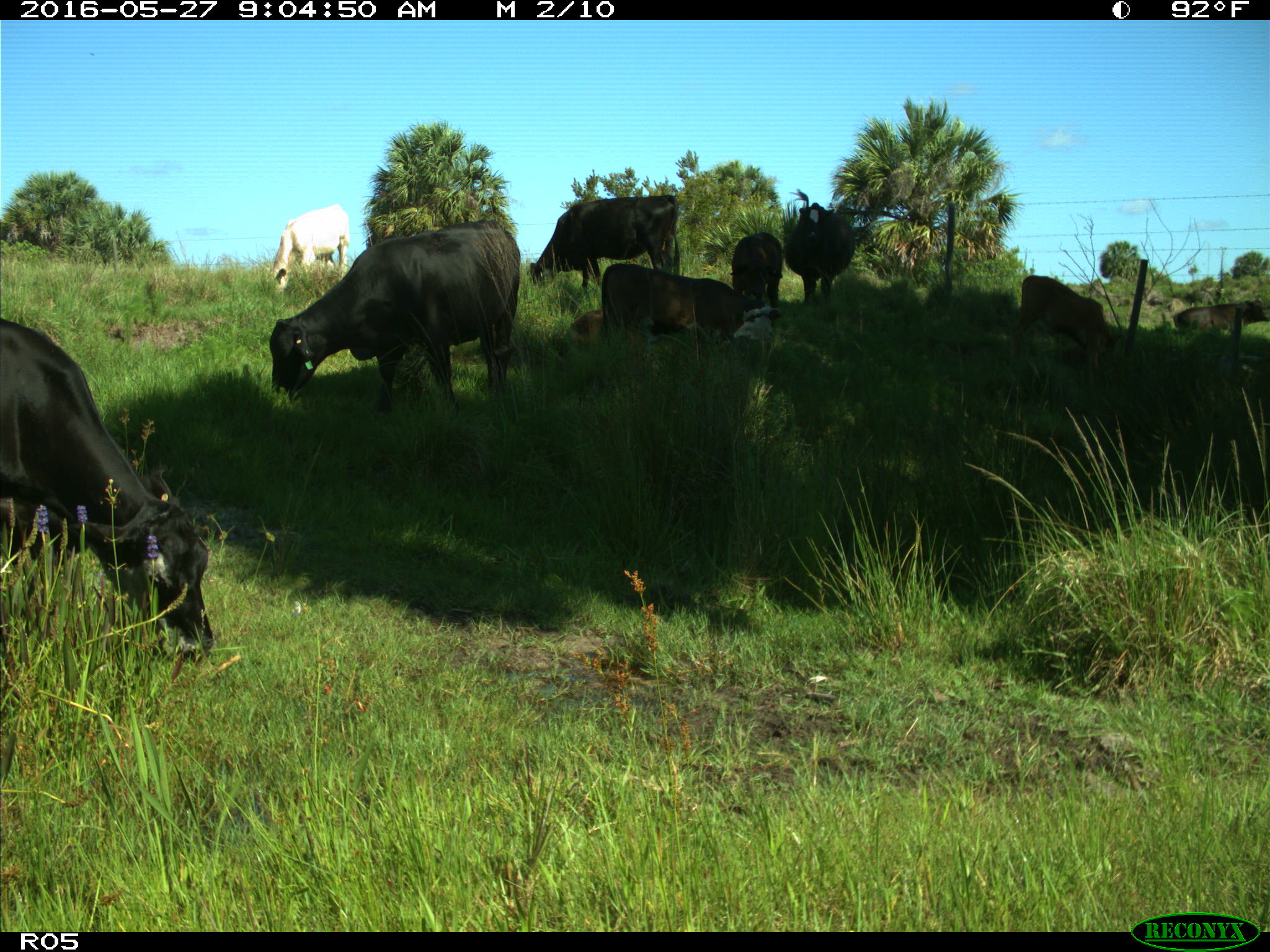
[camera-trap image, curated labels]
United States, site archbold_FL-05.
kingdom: Animalia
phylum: Chordata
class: Mammalia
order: Artiodactyla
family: Bovidae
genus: Bos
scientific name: Bos taurus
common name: domestic cow